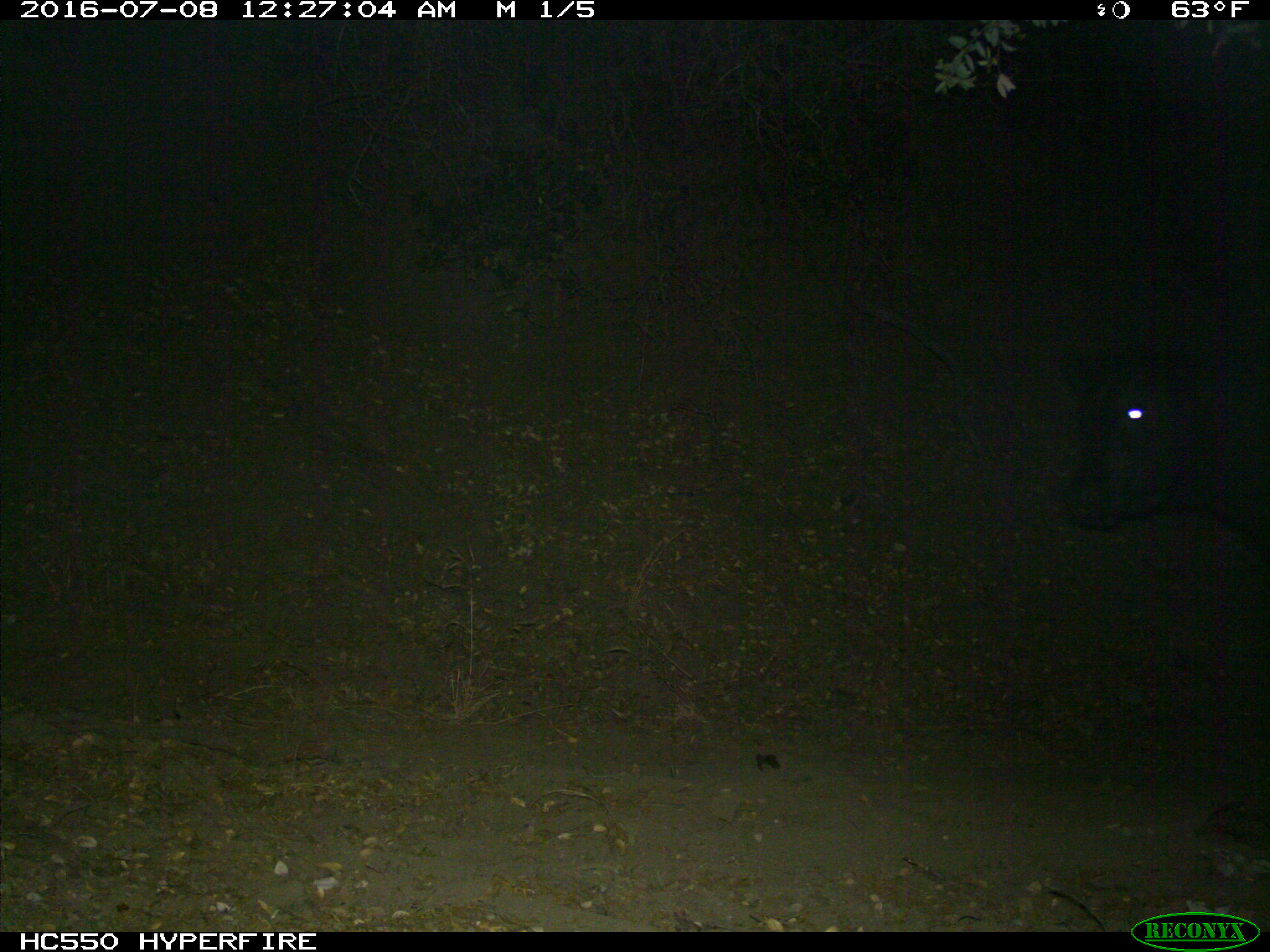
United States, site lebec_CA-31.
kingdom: Animalia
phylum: Chordata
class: Mammalia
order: Artiodactyla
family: Bovidae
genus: Bos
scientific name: Bos taurus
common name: domestic cow